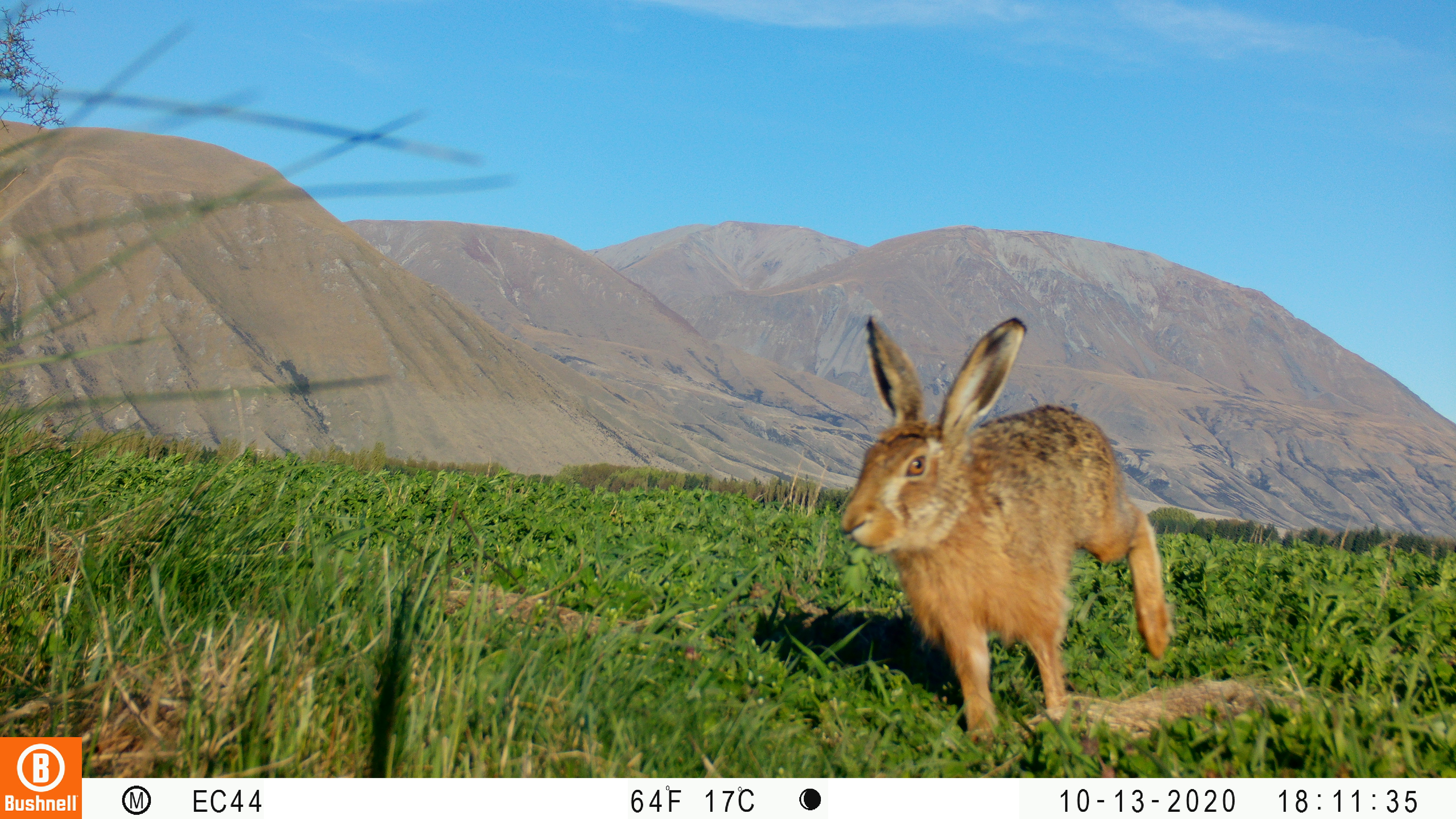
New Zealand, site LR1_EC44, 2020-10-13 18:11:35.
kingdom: Animalia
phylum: Chordata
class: Mammalia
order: Lagomorpha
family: Leporidae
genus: Lepus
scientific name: Lepus europaeus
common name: brown hare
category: hare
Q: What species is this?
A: Hare (brown hare) (Lepus europaeus).